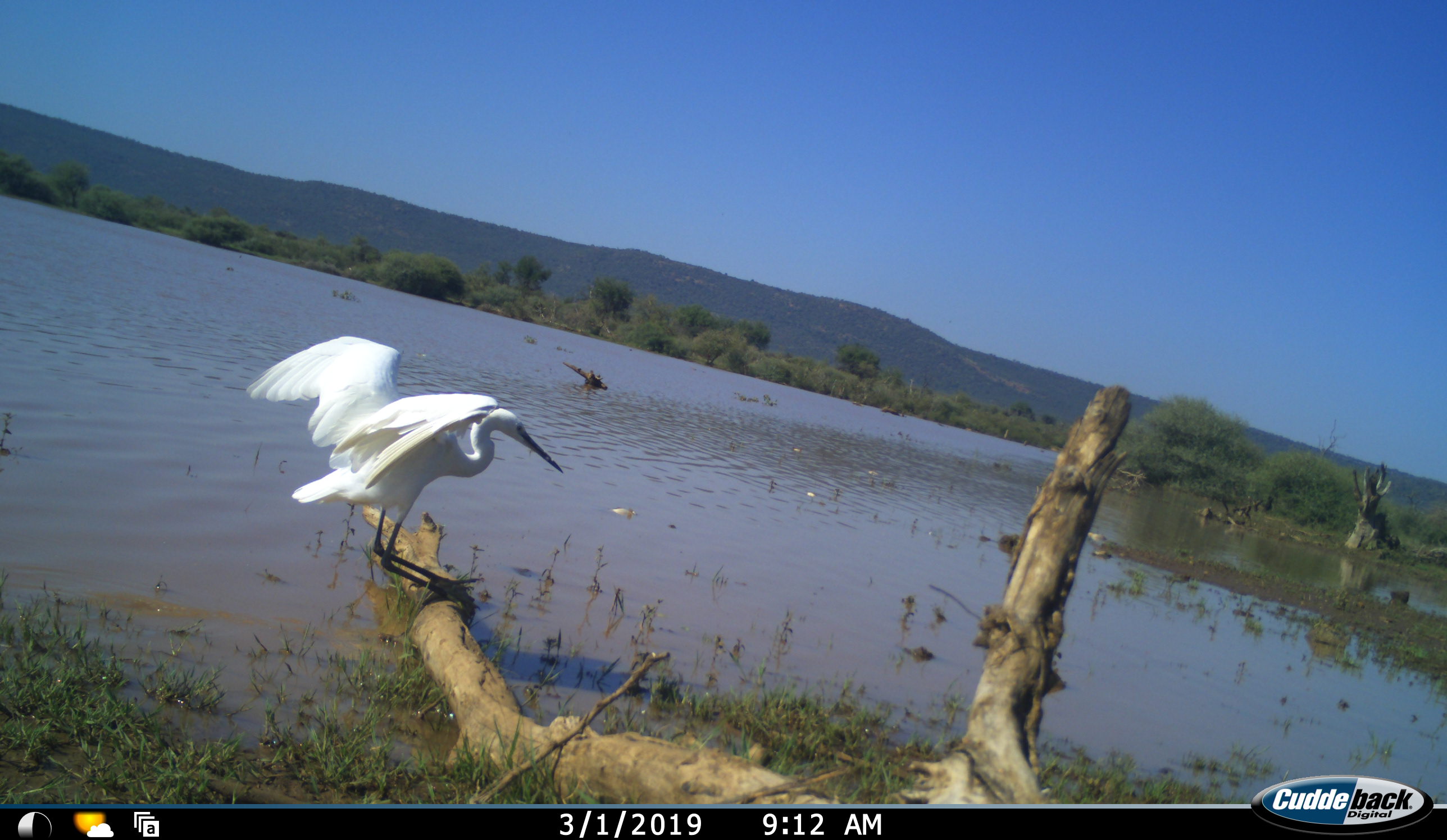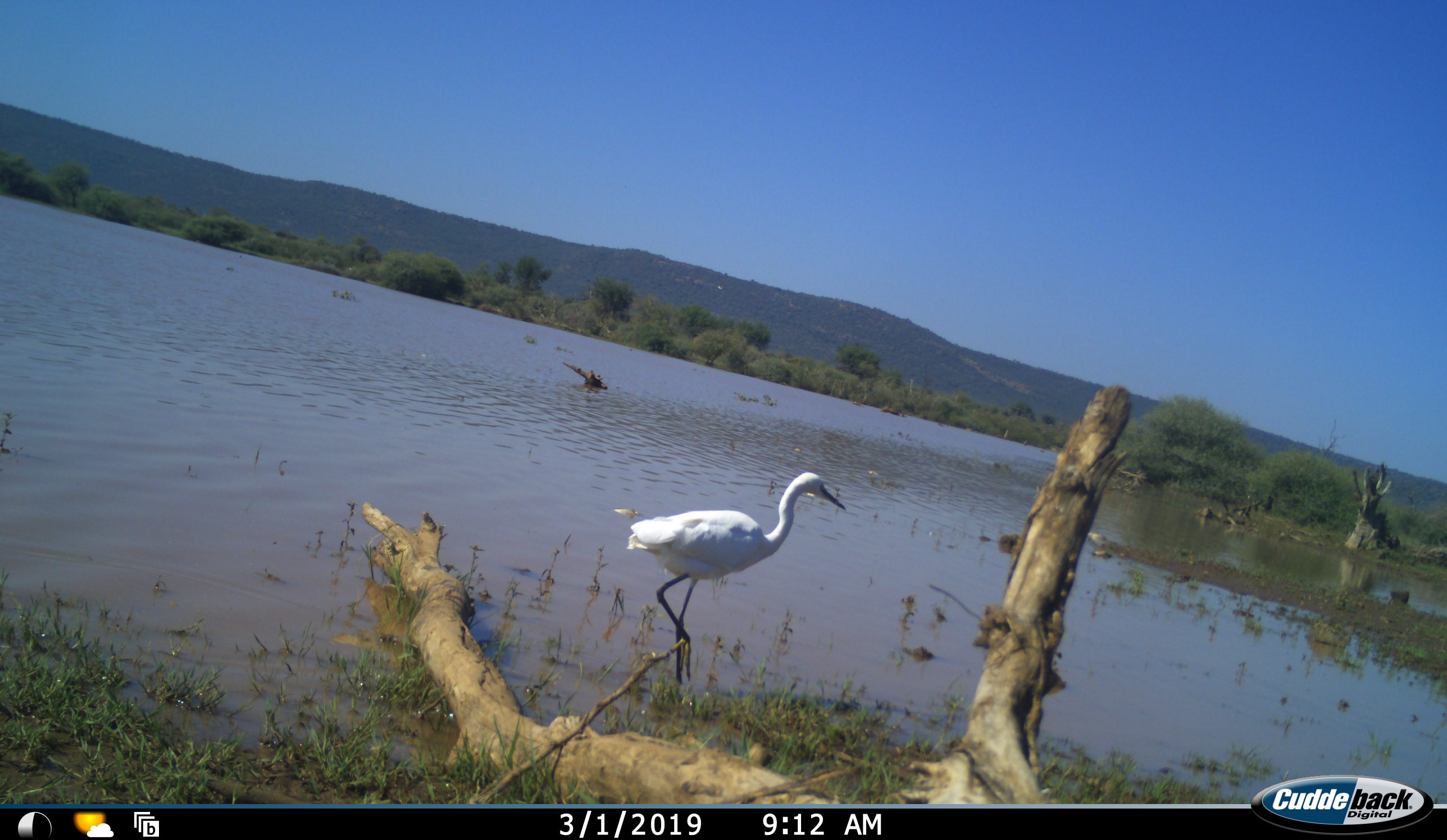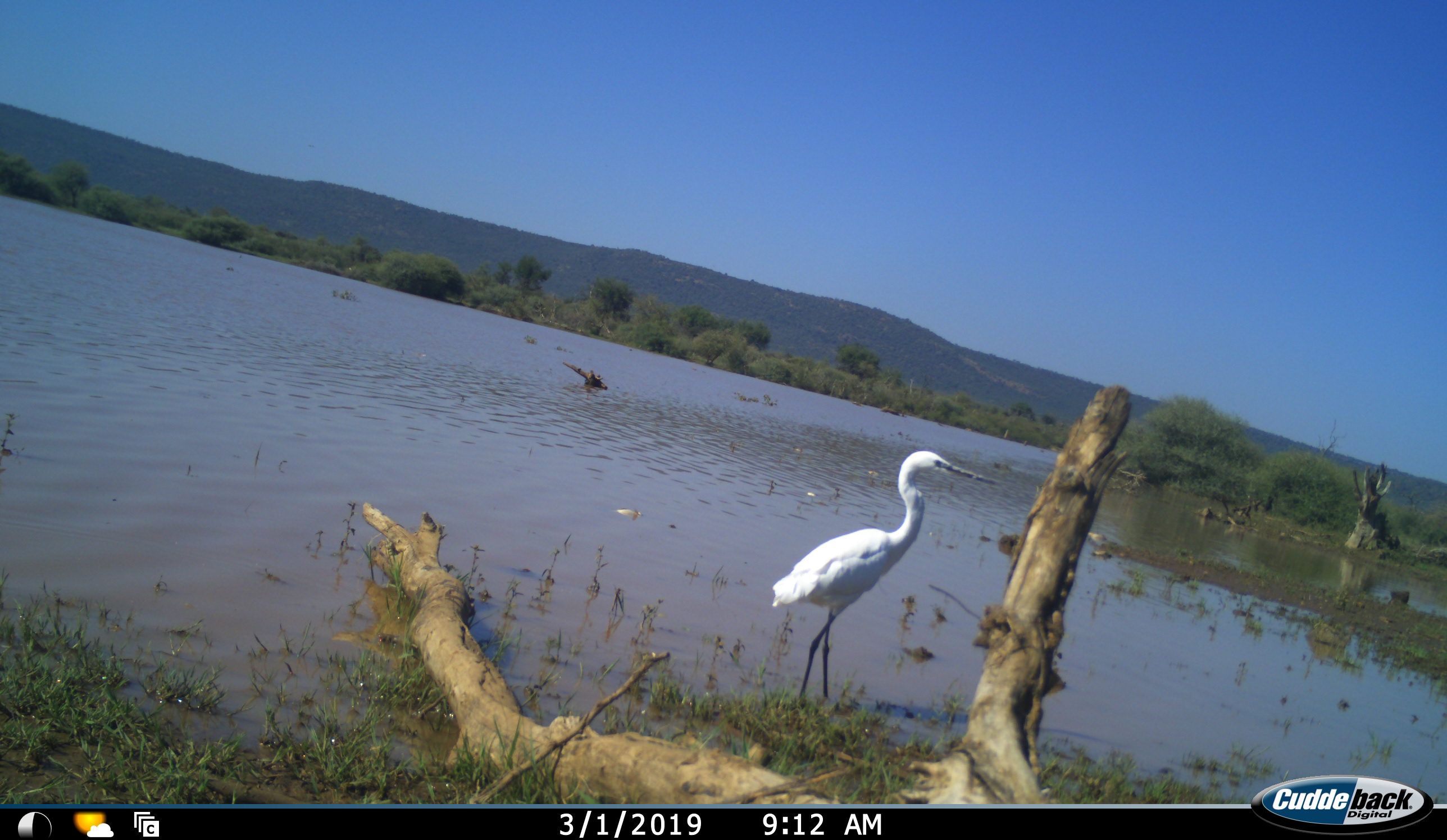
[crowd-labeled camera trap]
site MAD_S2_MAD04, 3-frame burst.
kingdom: Animalia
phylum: Chordata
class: Aves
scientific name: Aves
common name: bird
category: birdother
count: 1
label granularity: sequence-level